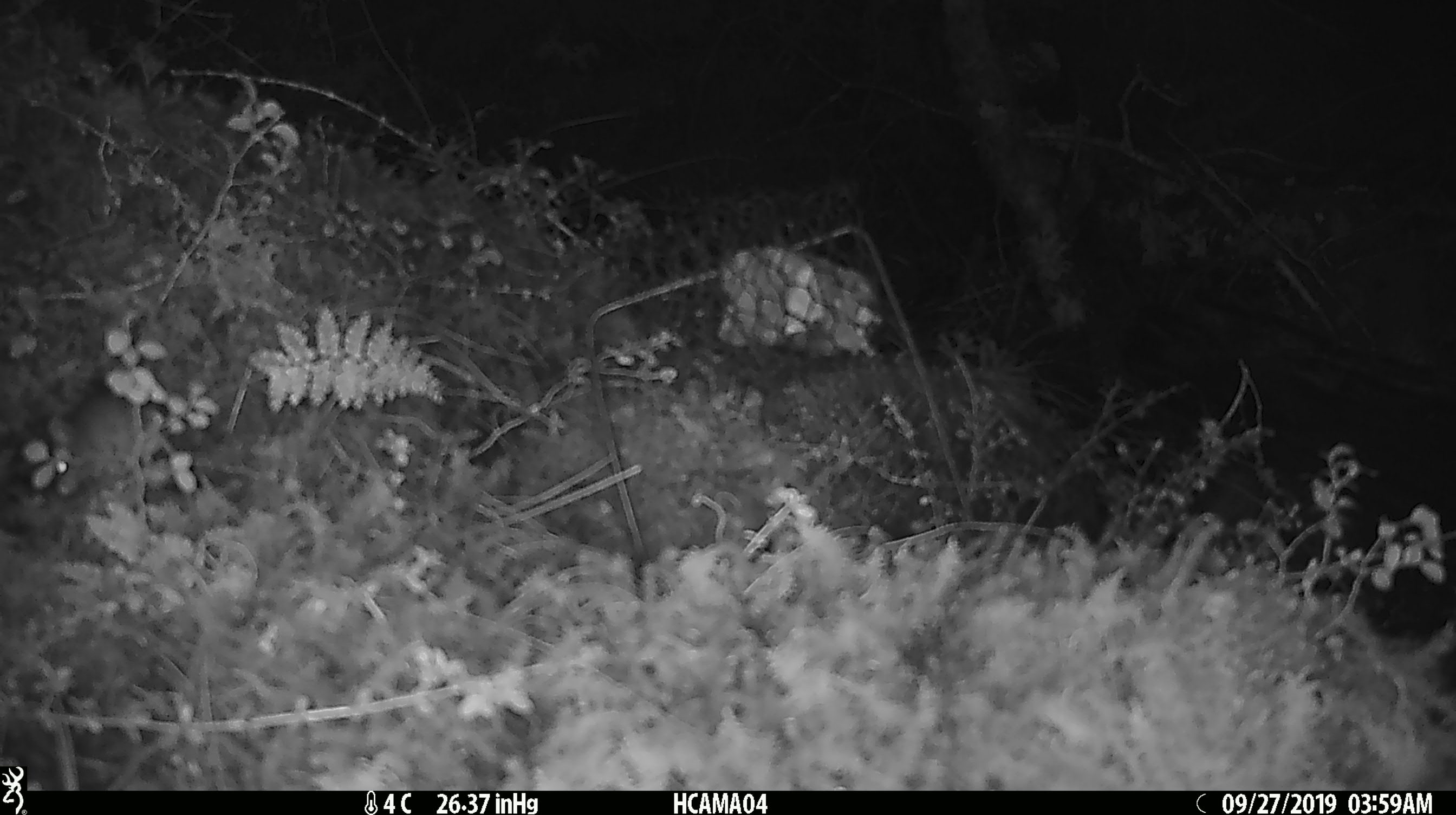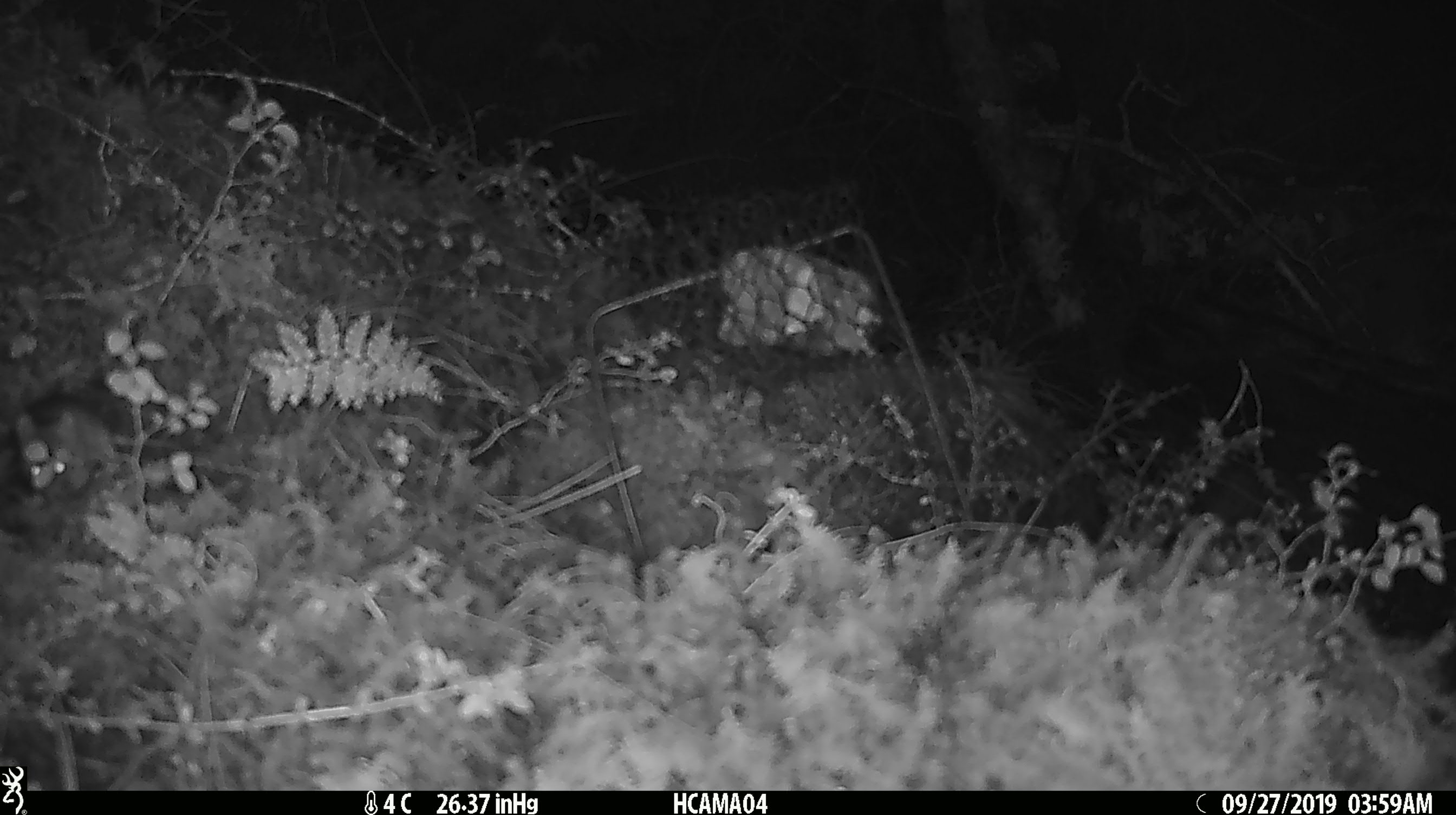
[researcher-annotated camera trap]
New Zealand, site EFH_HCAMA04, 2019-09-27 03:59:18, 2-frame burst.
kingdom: Animalia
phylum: Chordata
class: Mammalia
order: Rodentia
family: Muridae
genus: Mus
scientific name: Mus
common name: mouse